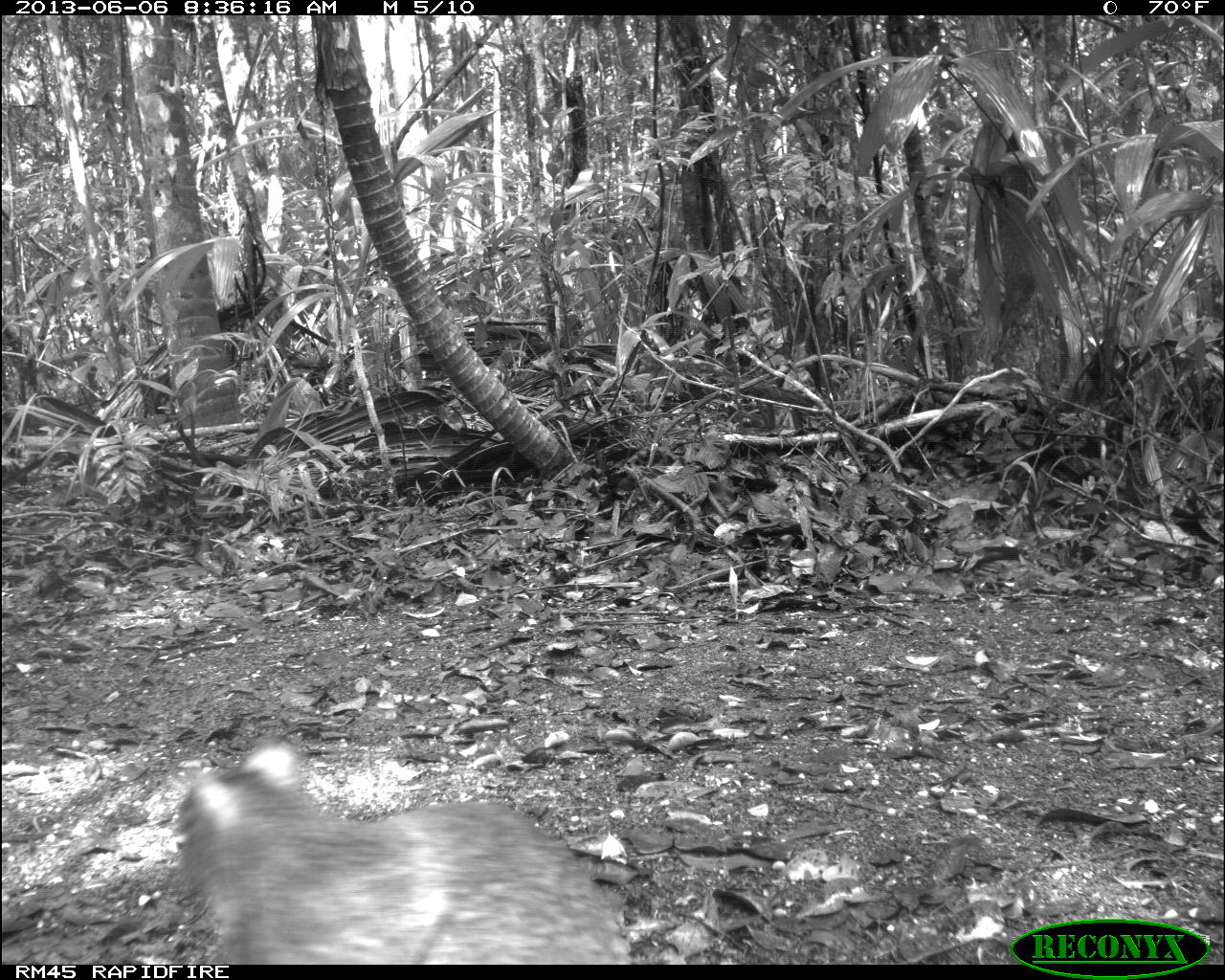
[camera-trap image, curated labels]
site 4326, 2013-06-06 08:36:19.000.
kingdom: Animalia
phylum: Chordata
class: Mammalia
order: Rodentia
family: Dasyproctidae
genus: Dasyprocta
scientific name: Dasyprocta punctata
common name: central american agouti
Dasyprocta punctata (central american agouti), count 1.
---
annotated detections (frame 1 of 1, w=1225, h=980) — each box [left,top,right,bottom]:
dasyprocta punctata: [176,738,633,963]